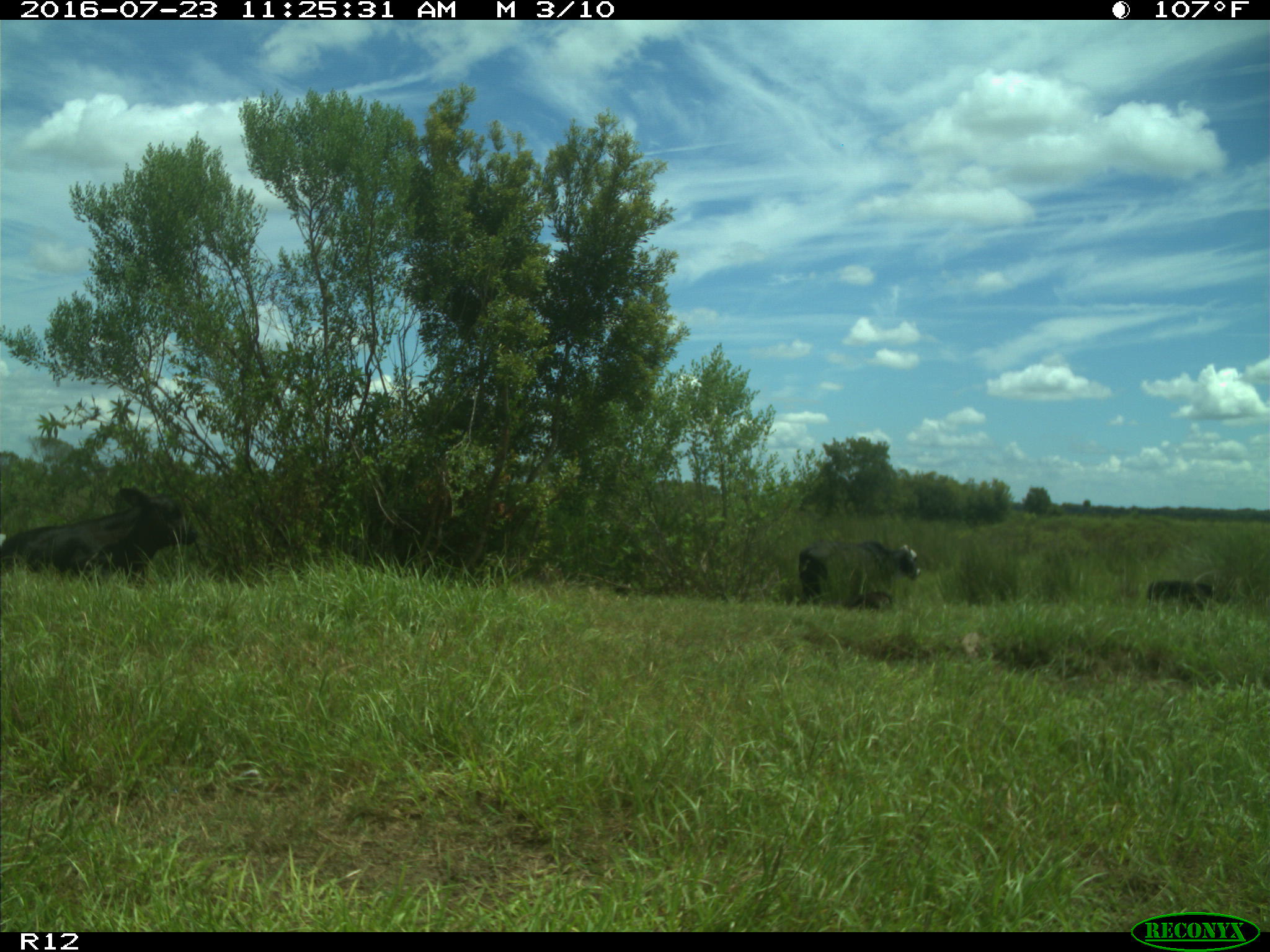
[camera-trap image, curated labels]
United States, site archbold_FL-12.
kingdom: Animalia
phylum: Chordata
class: Mammalia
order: Artiodactyla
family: Bovidae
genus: Bos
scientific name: Bos taurus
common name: domestic cow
Bos taurus (domestic cow).